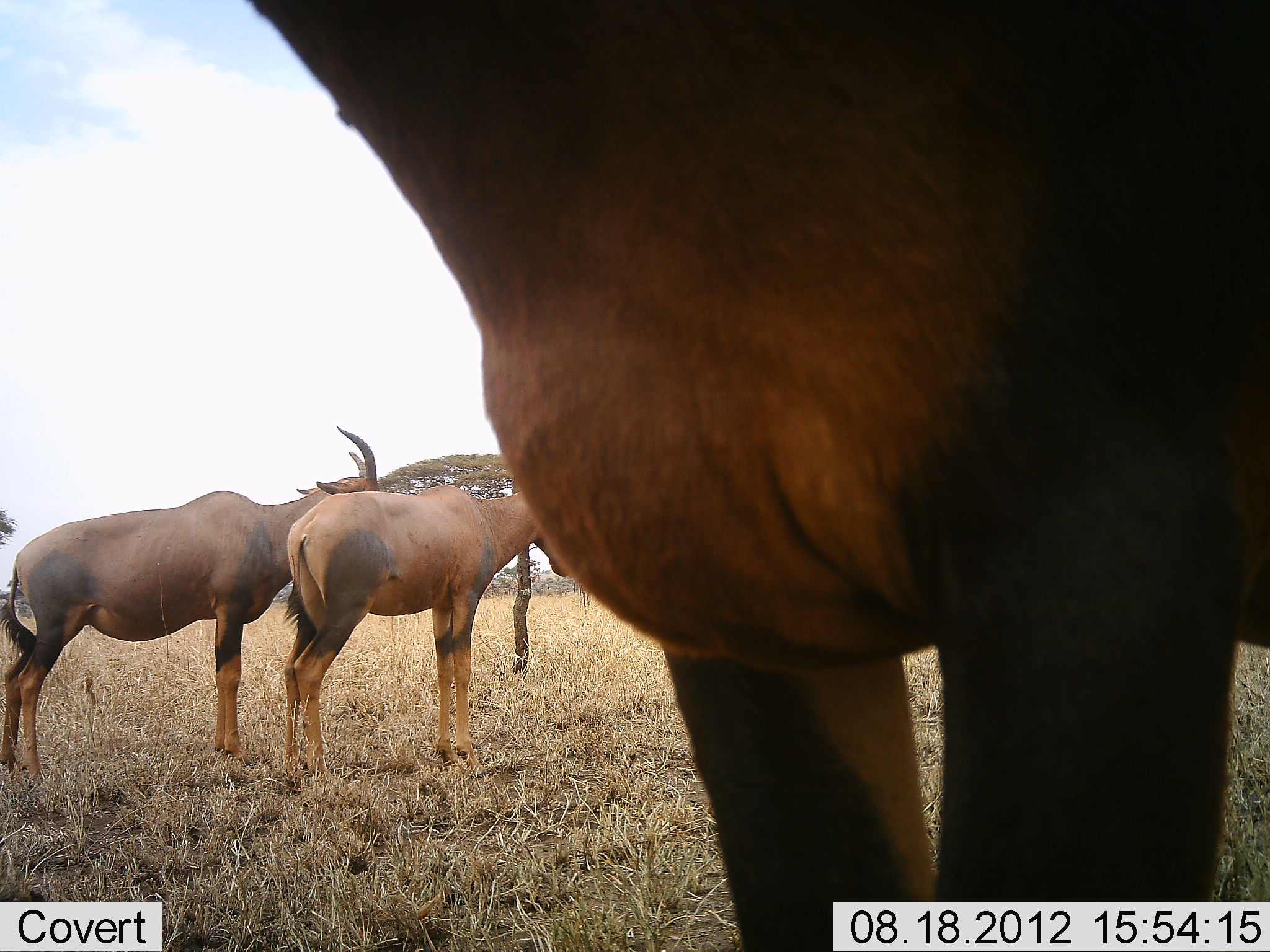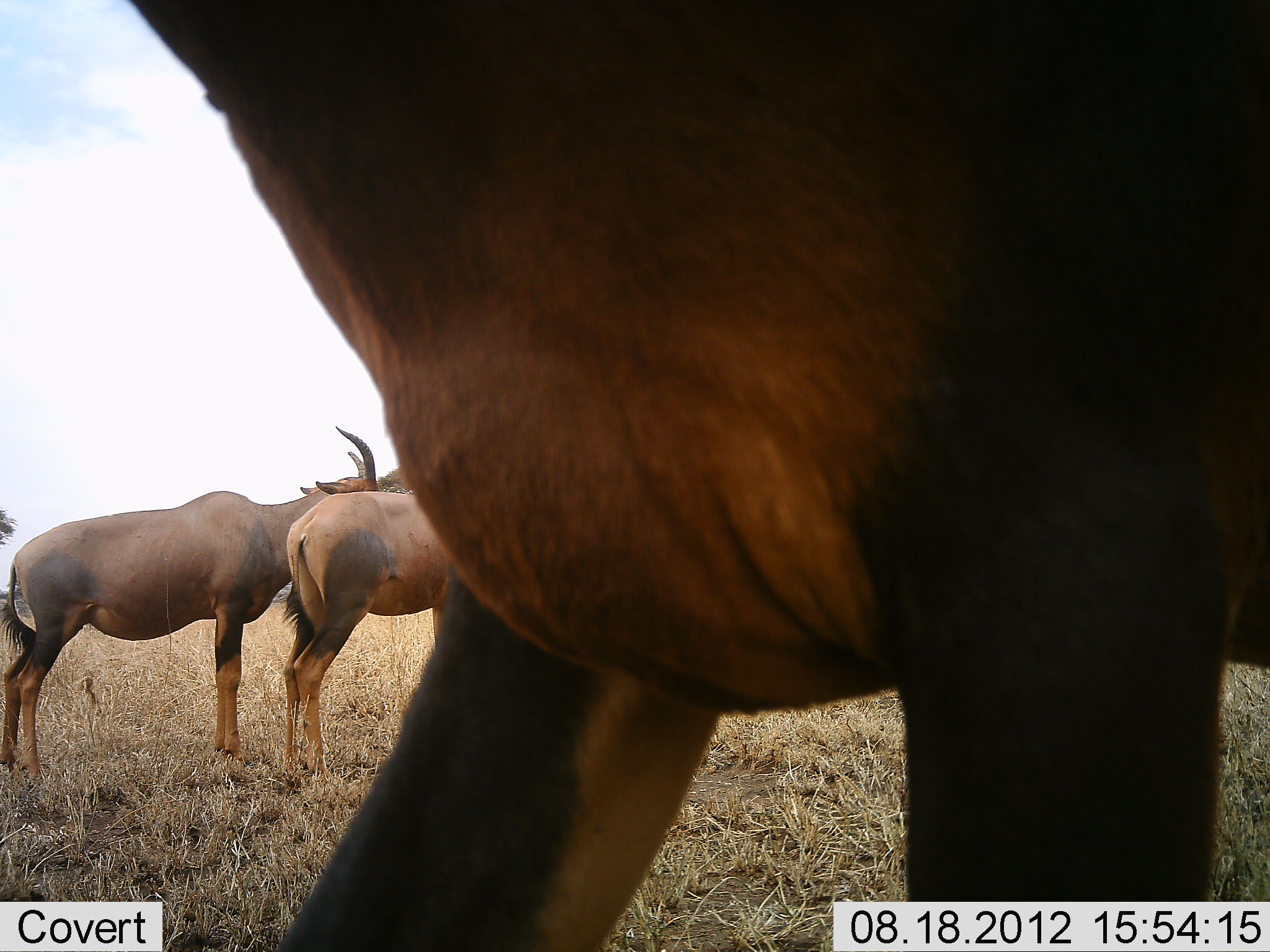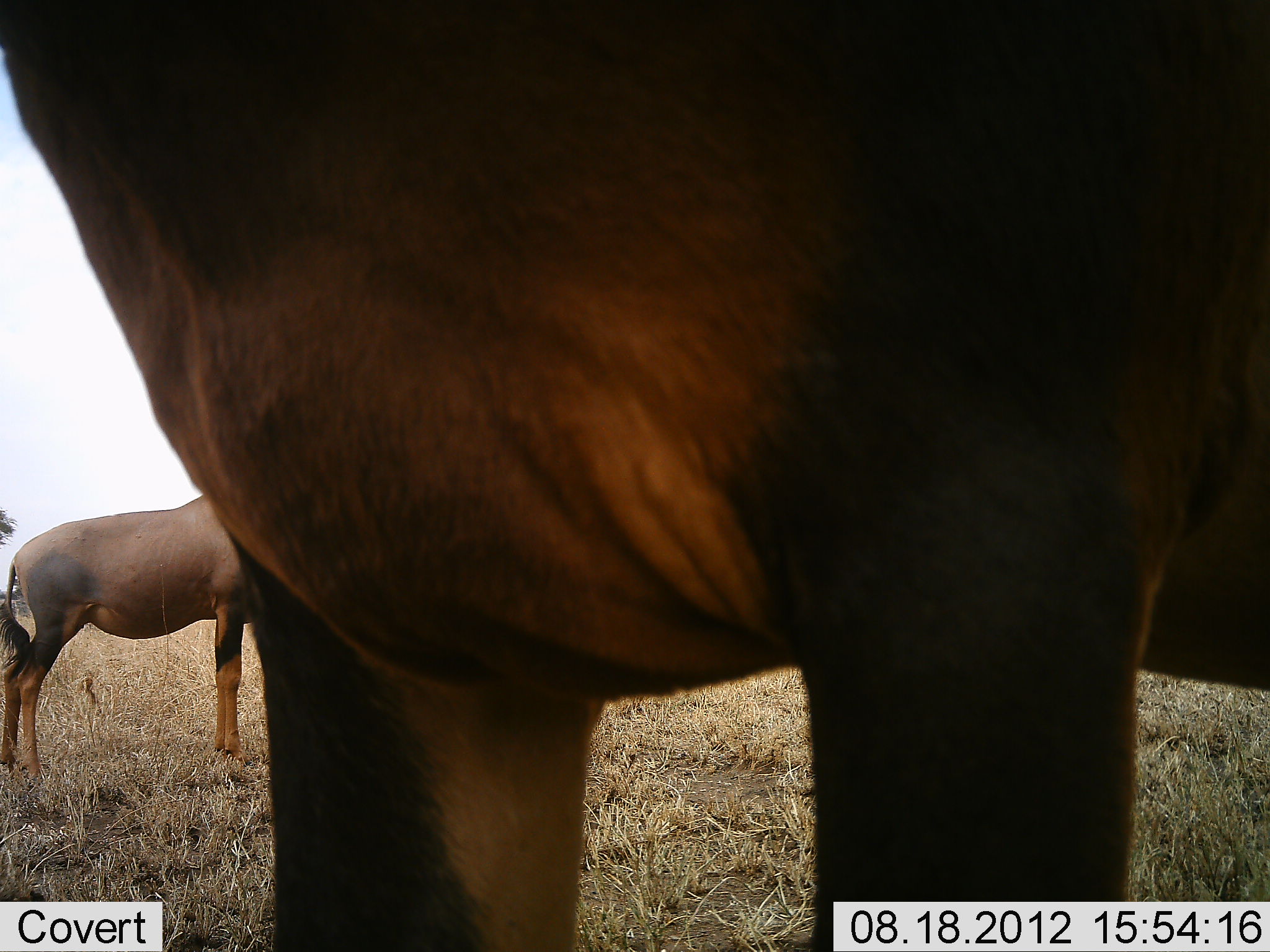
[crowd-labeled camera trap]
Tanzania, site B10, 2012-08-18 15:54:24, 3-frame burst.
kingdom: Animalia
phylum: Chordata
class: Mammalia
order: Artiodactyla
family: Bovidae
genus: Damaliscus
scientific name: Damaliscus lunatus jimela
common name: topi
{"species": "topi (Damaliscus lunatus jimela)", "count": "3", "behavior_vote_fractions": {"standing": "100%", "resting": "0%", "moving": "50%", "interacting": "0%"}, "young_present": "0%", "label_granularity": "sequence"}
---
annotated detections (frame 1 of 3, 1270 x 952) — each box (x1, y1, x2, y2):
animal: (248, 0, 1270, 952); (0, 424, 401, 796); (274, 483, 588, 786)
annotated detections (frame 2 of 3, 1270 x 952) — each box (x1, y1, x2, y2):
animal: (128, 0, 1270, 951); (0, 422, 394, 794); (279, 489, 467, 794)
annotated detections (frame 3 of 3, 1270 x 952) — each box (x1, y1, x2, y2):
animal: (1, 1, 1270, 952); (0, 487, 287, 793)